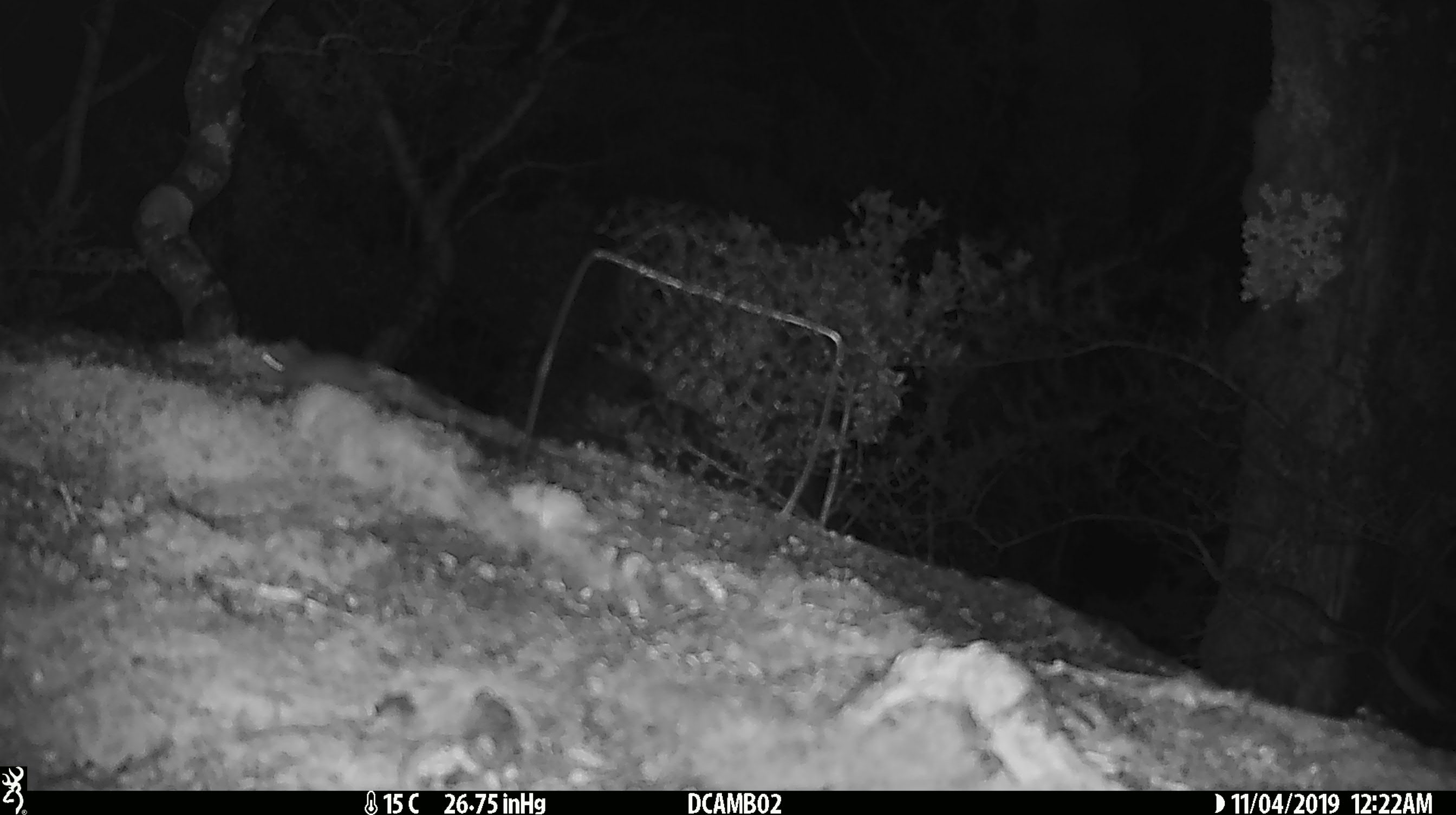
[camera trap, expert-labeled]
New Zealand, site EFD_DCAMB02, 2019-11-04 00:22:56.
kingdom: Animalia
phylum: Chordata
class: Mammalia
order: Rodentia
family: Muridae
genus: Mus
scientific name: Mus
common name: mouse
Mouse (Mus).